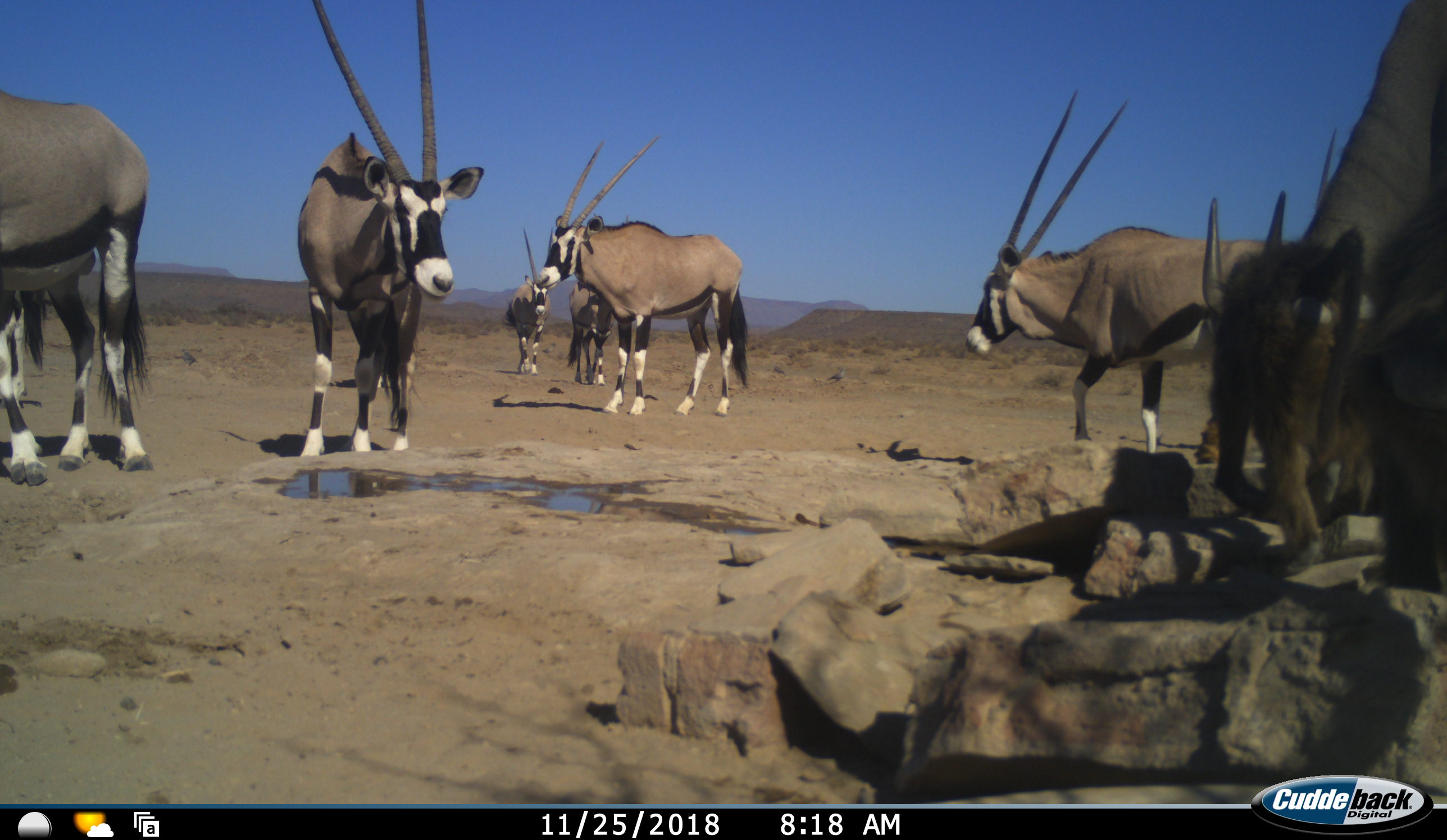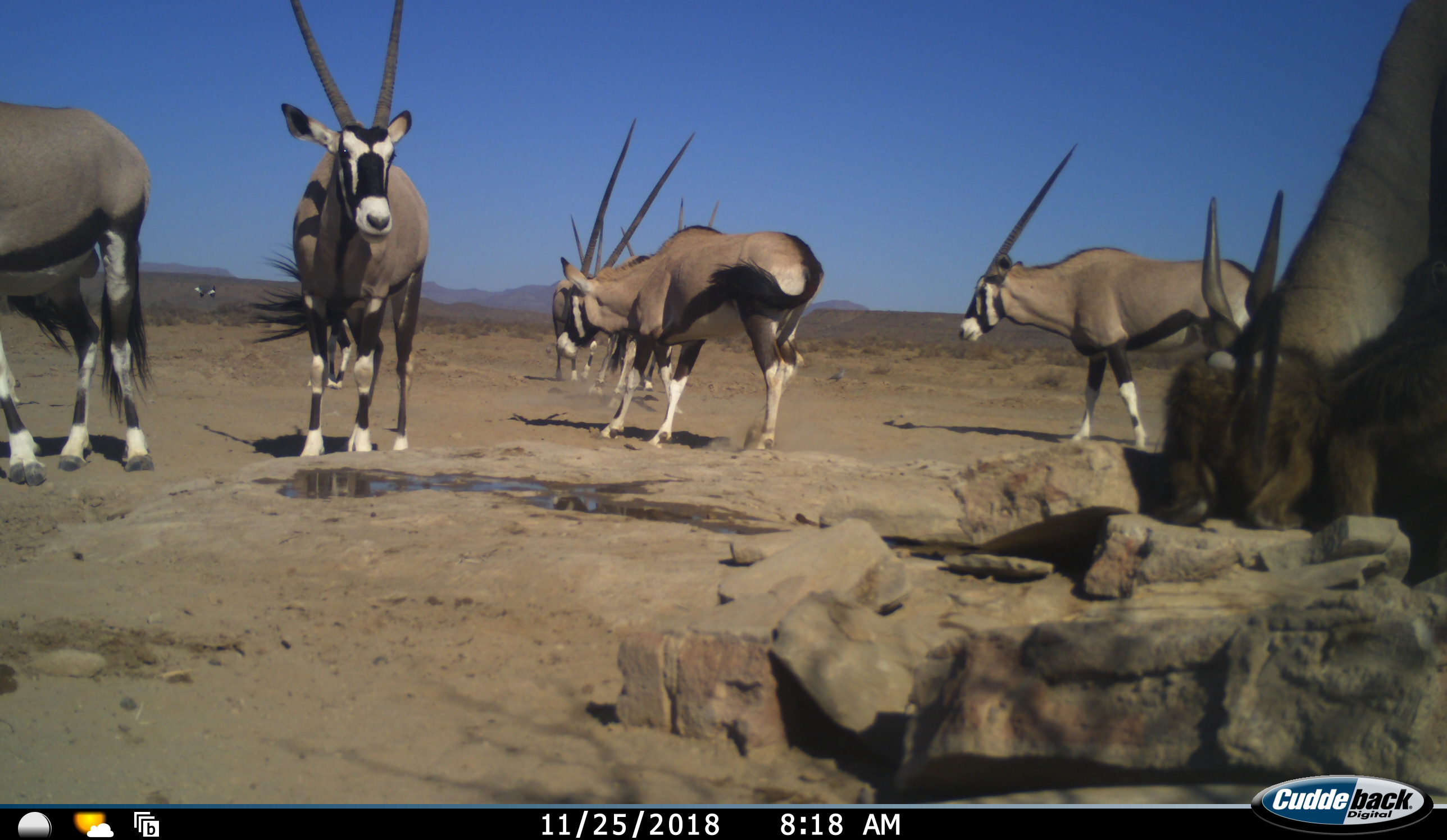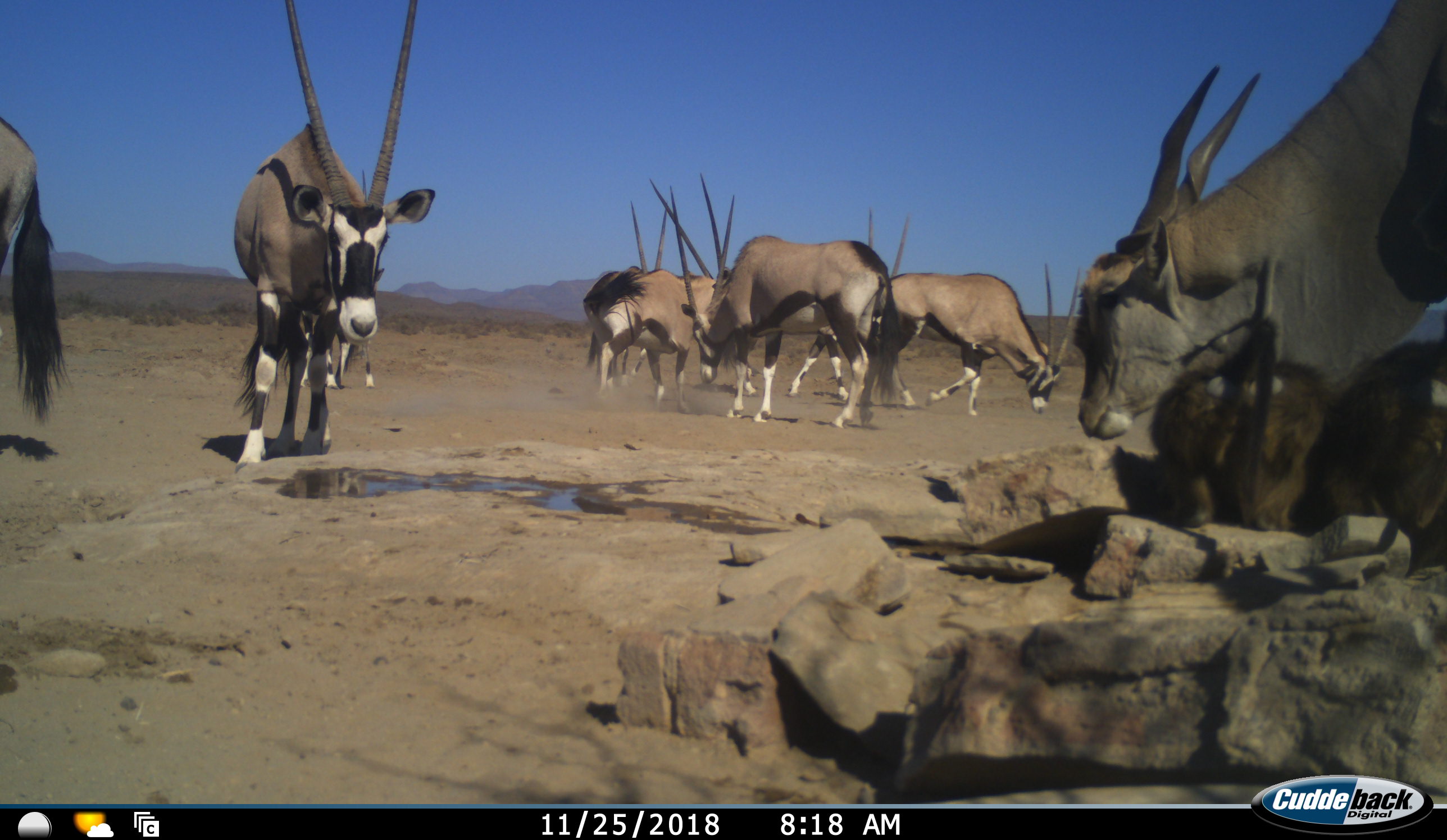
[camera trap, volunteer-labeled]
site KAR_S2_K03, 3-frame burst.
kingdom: Animalia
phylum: Chordata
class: Mammalia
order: Artiodactyla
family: Bovidae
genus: Tragelaphus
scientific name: Tragelaphus oryx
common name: eland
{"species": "eland (Tragelaphus oryx)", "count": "1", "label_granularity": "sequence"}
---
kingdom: Animalia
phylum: Chordata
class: Mammalia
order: Artiodactyla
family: Bovidae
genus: Oryx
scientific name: Oryx gazella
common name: gemsbok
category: oryx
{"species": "oryx (gemsbok) (Oryx gazella)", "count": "8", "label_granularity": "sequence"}